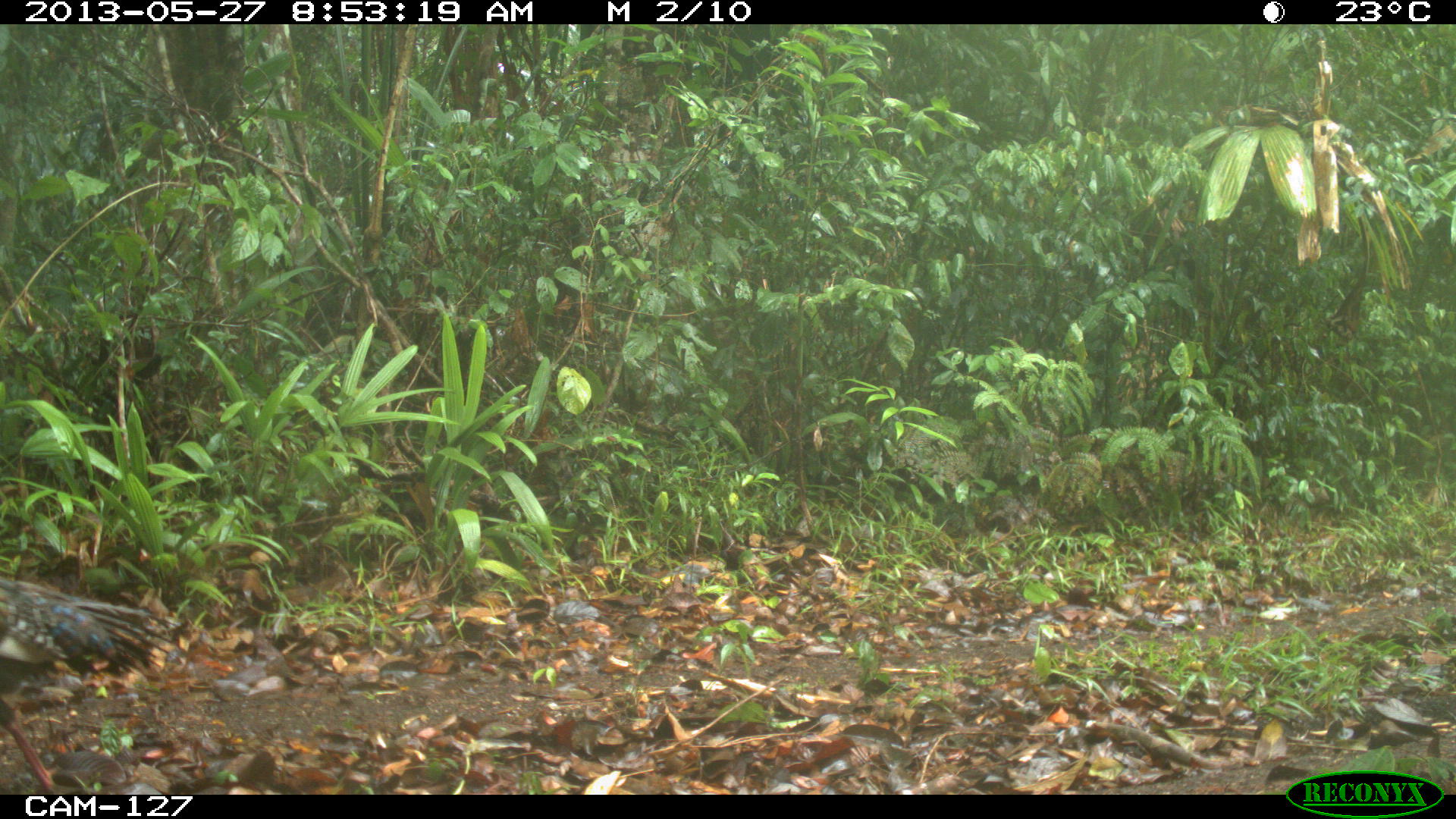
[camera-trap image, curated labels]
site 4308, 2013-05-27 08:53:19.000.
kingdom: Animalia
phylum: Chordata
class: Aves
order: Galliformes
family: Phasianidae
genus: Meleagris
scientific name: Meleagris ocellata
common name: ocellated turkey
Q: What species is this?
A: Meleagris ocellata (ocellated turkey).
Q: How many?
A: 1.